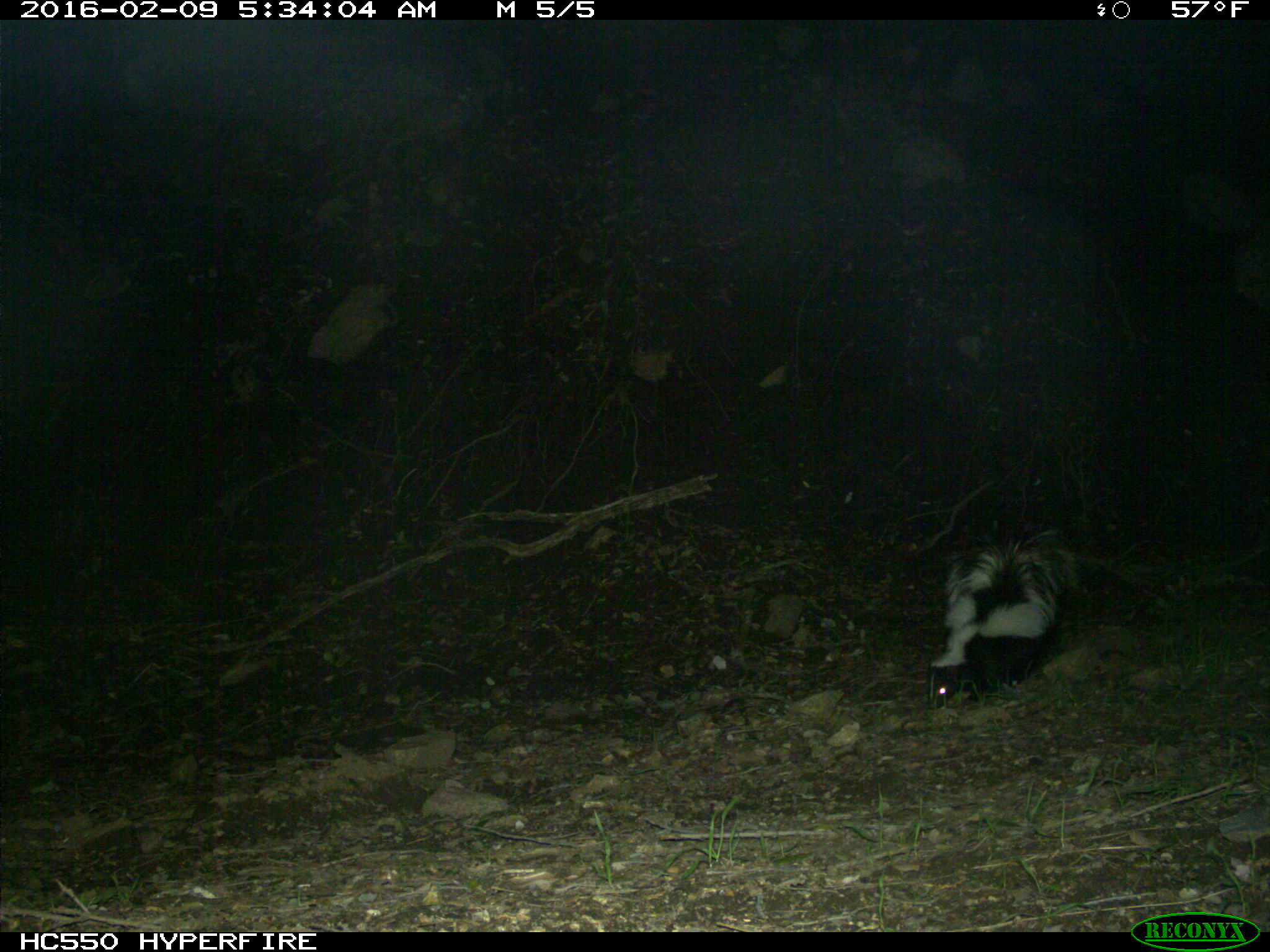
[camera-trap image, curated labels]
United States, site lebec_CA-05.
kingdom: Animalia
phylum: Chordata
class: Mammalia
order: Carnivora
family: Mephitidae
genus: Mephitis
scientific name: Mephitis mephitis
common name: striped skunk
Mephitis mephitis (striped skunk).